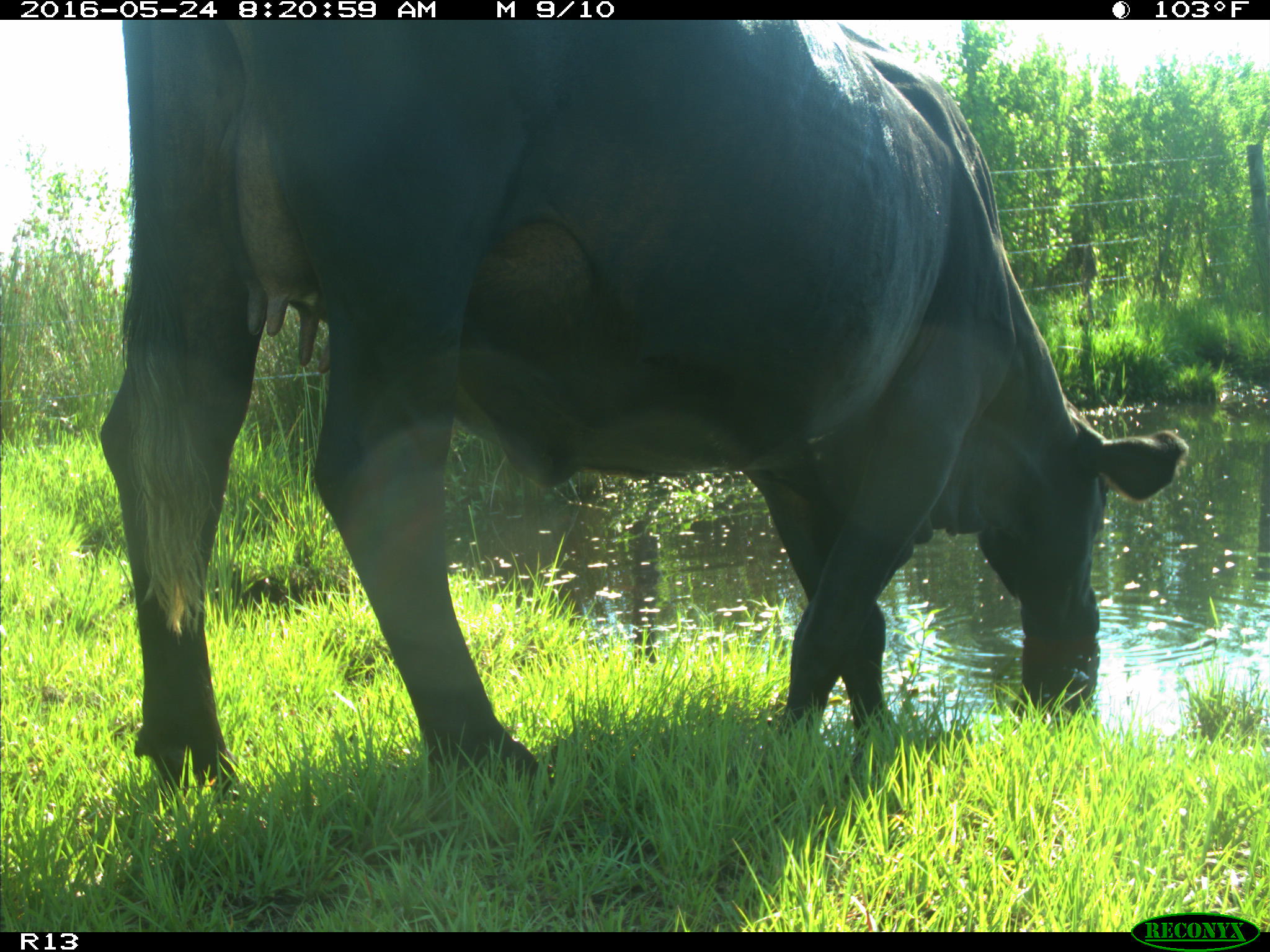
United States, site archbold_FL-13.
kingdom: Animalia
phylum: Chordata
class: Mammalia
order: Artiodactyla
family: Bovidae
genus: Bos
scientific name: Bos taurus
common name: domestic cow